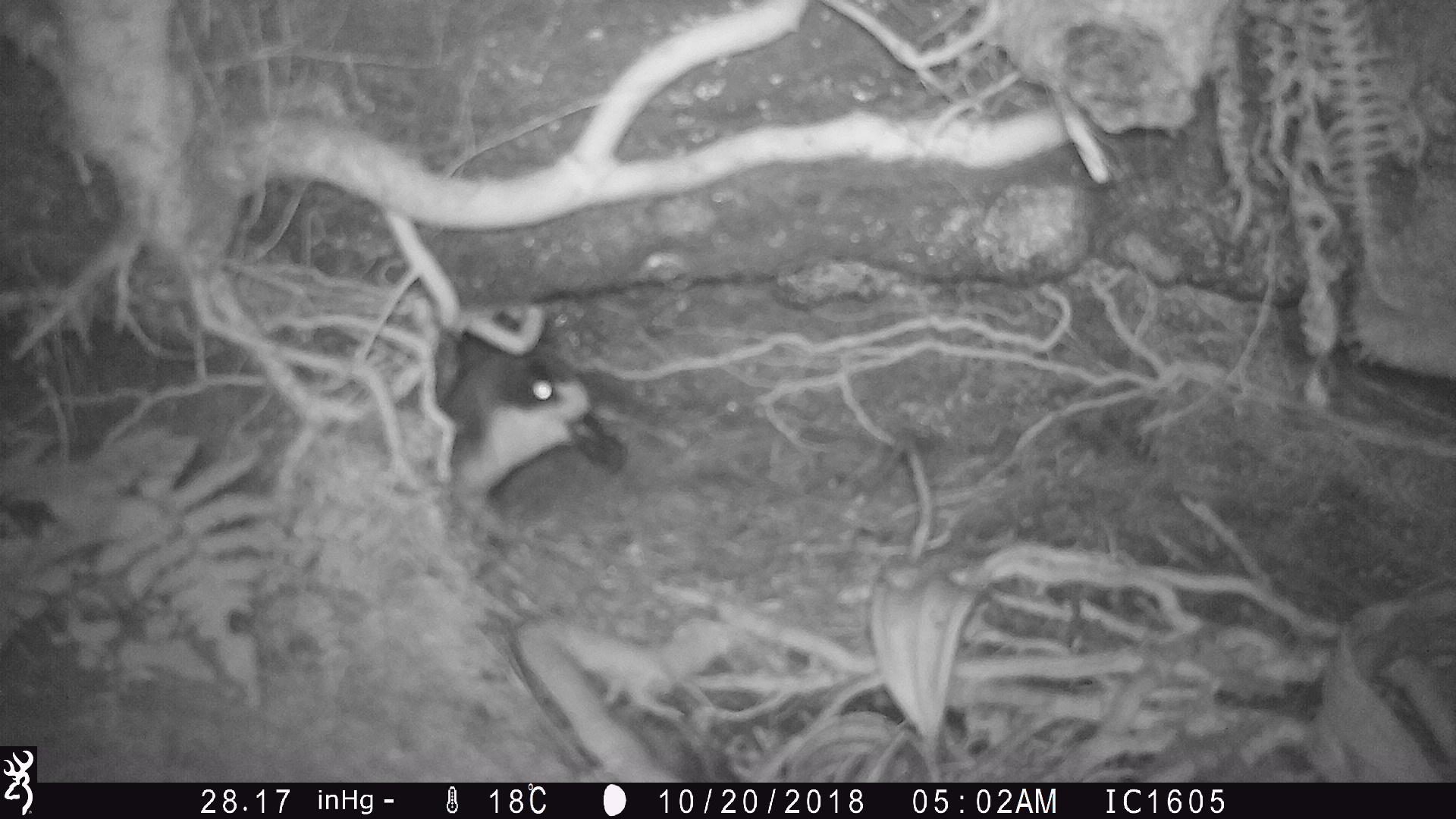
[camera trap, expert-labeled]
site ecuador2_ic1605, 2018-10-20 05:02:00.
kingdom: Animalia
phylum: Chordata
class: Aves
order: Procellariiformes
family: Procellariidae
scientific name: Procellariidae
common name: petrel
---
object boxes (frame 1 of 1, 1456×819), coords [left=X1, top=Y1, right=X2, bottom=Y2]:
petrel: [left=434, top=341, right=634, bottom=505]